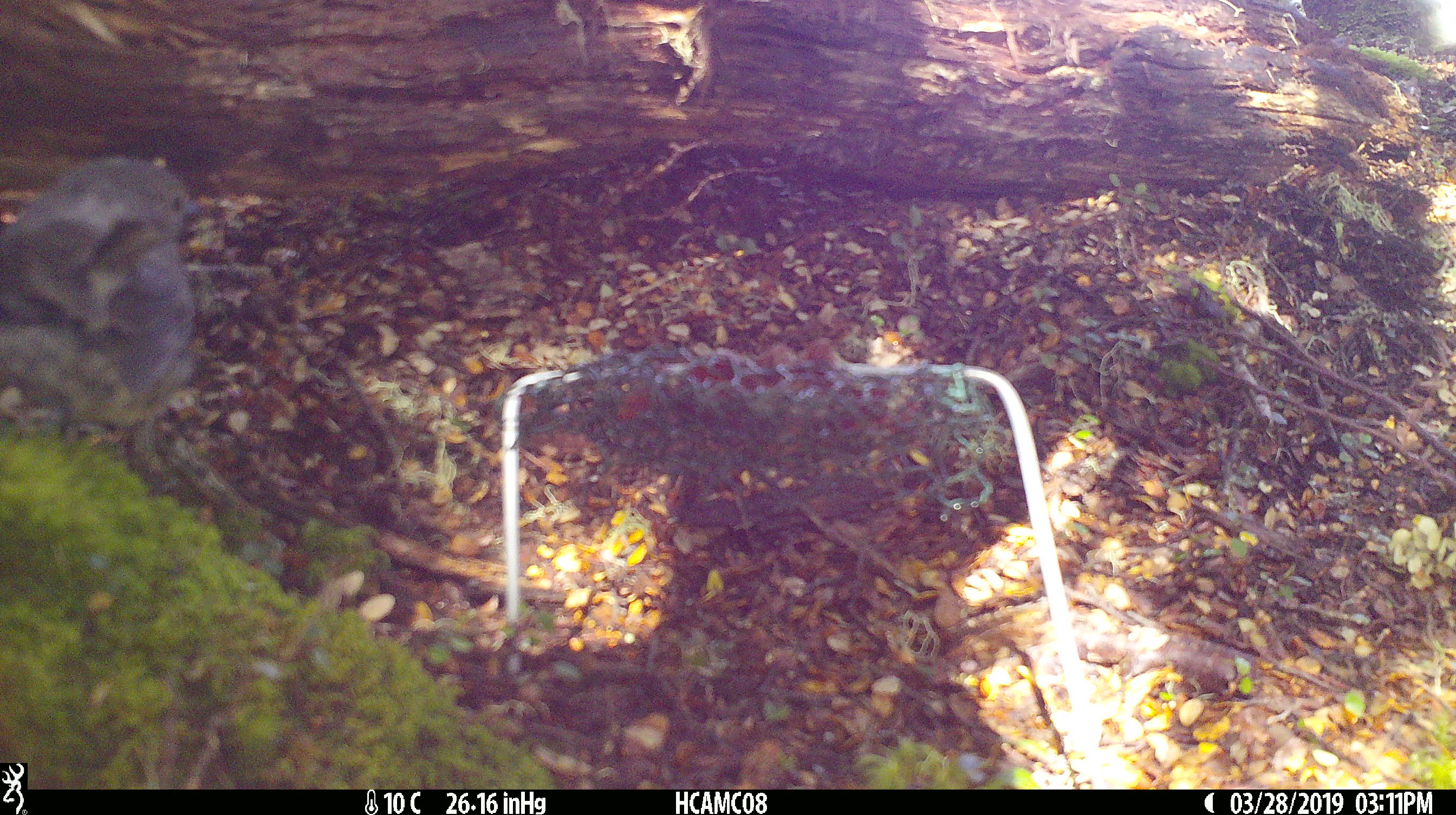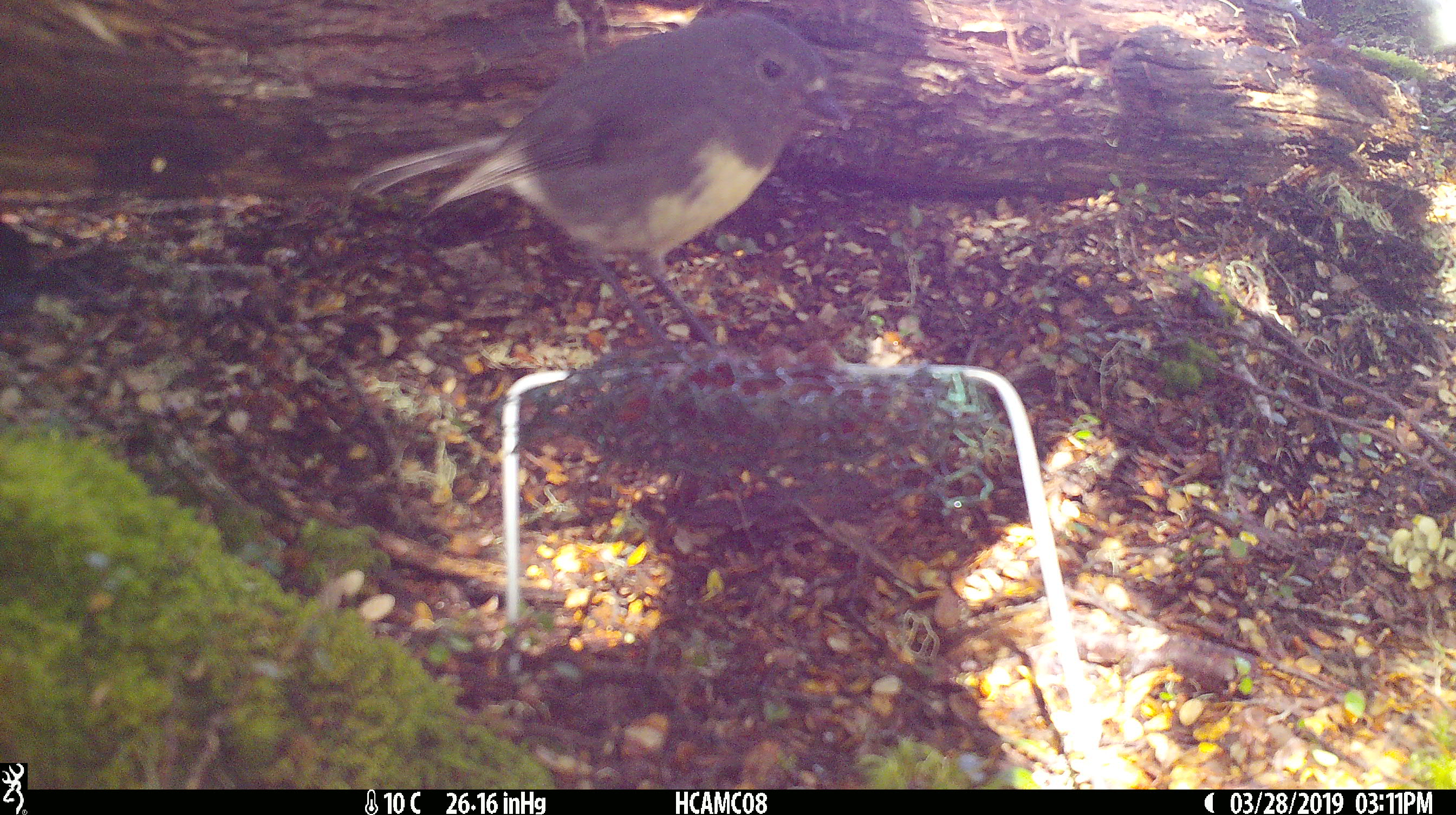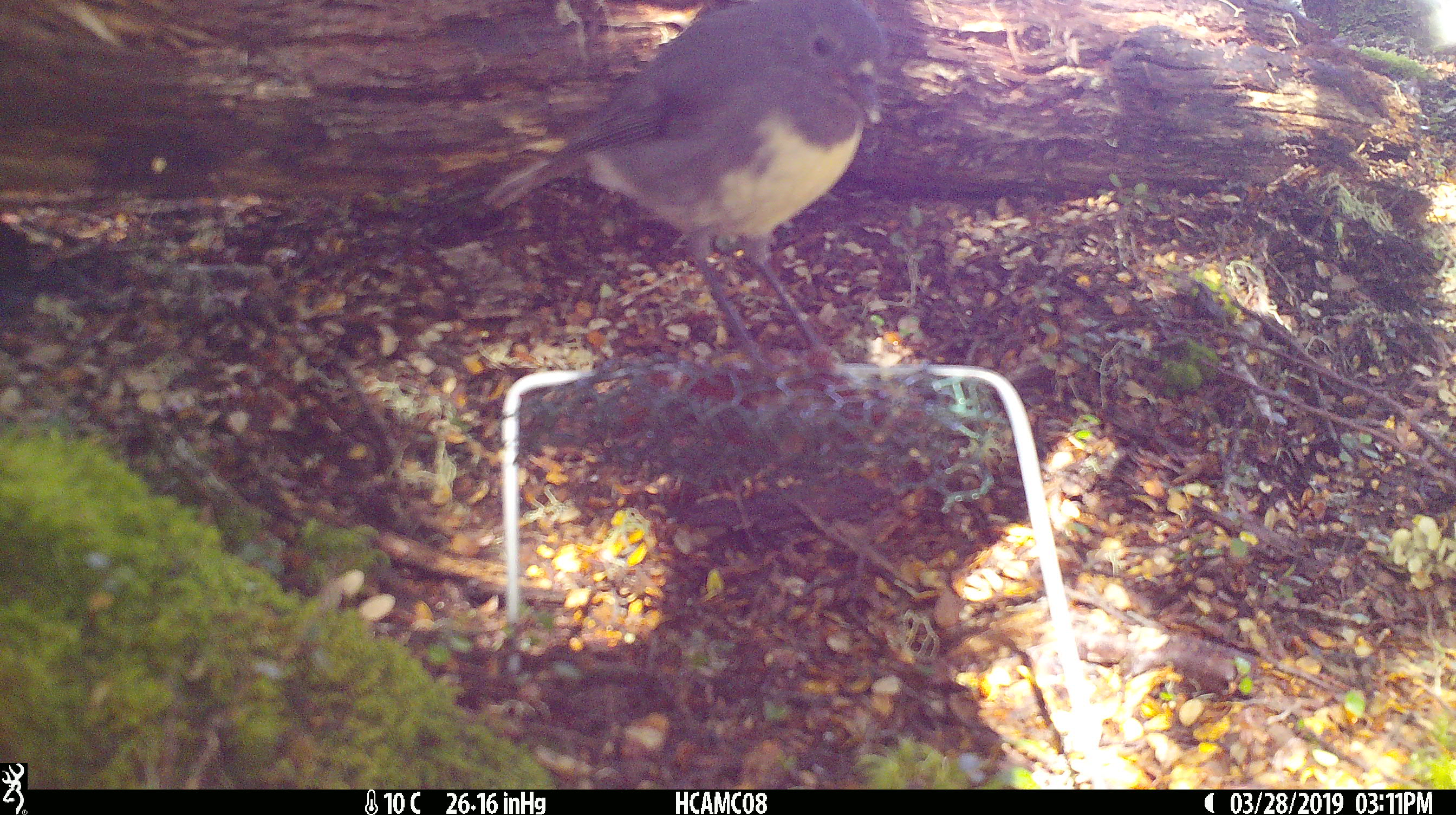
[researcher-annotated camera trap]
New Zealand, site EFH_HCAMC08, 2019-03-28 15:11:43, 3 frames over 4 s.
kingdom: Animalia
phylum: Chordata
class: Aves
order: Passeriformes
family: Petroicidae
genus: Petroica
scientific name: Petroica australis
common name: new zealand robin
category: robin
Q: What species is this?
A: Robin (new zealand robin) (Petroica australis).